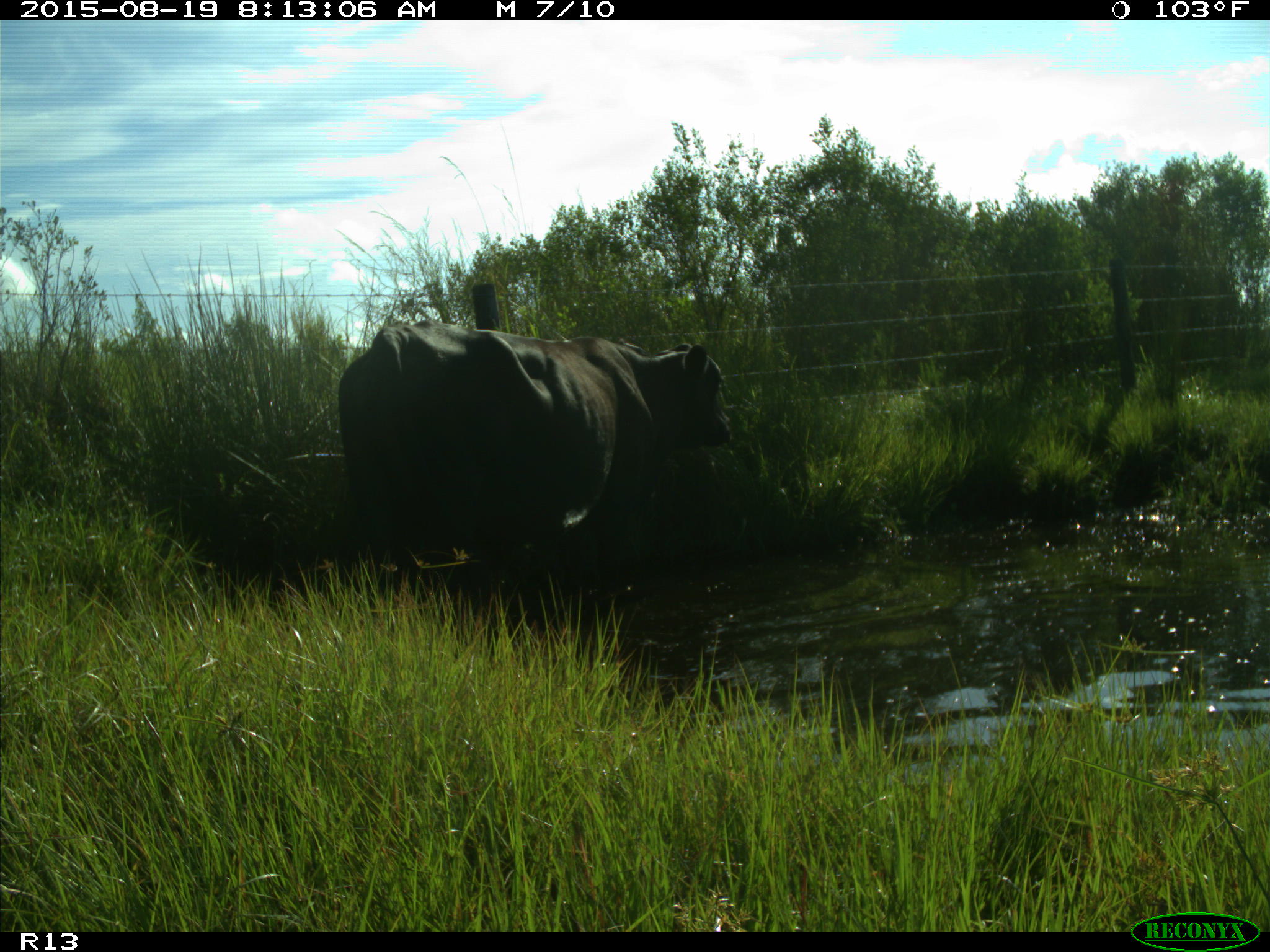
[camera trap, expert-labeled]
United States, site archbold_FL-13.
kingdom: Animalia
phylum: Chordata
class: Mammalia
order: Artiodactyla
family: Bovidae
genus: Bos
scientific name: Bos taurus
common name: domestic cow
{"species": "Bos taurus (domestic cow)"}